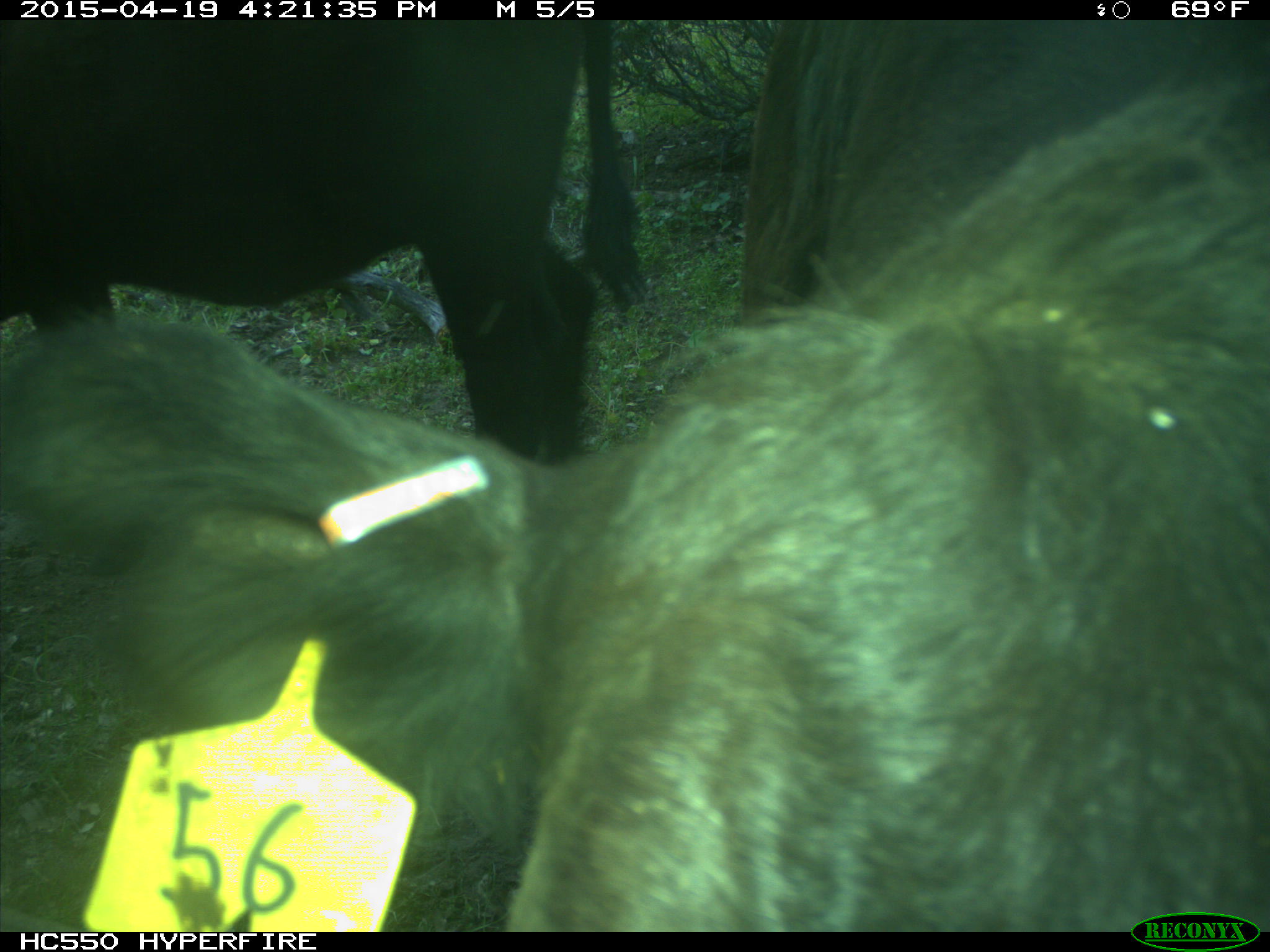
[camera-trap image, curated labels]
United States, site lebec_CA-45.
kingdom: Animalia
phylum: Chordata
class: Mammalia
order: Artiodactyla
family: Bovidae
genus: Bos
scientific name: Bos taurus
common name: domestic cow